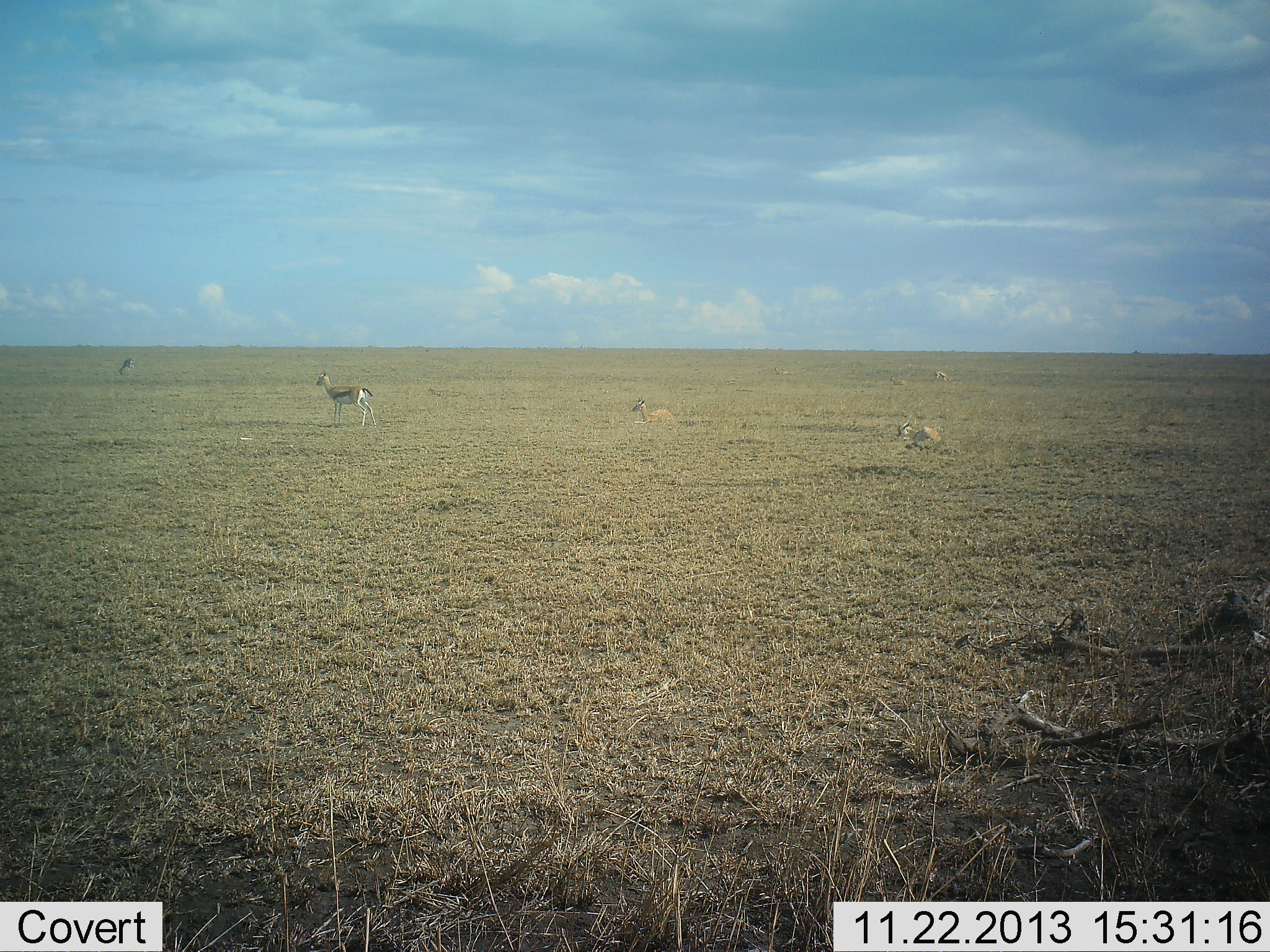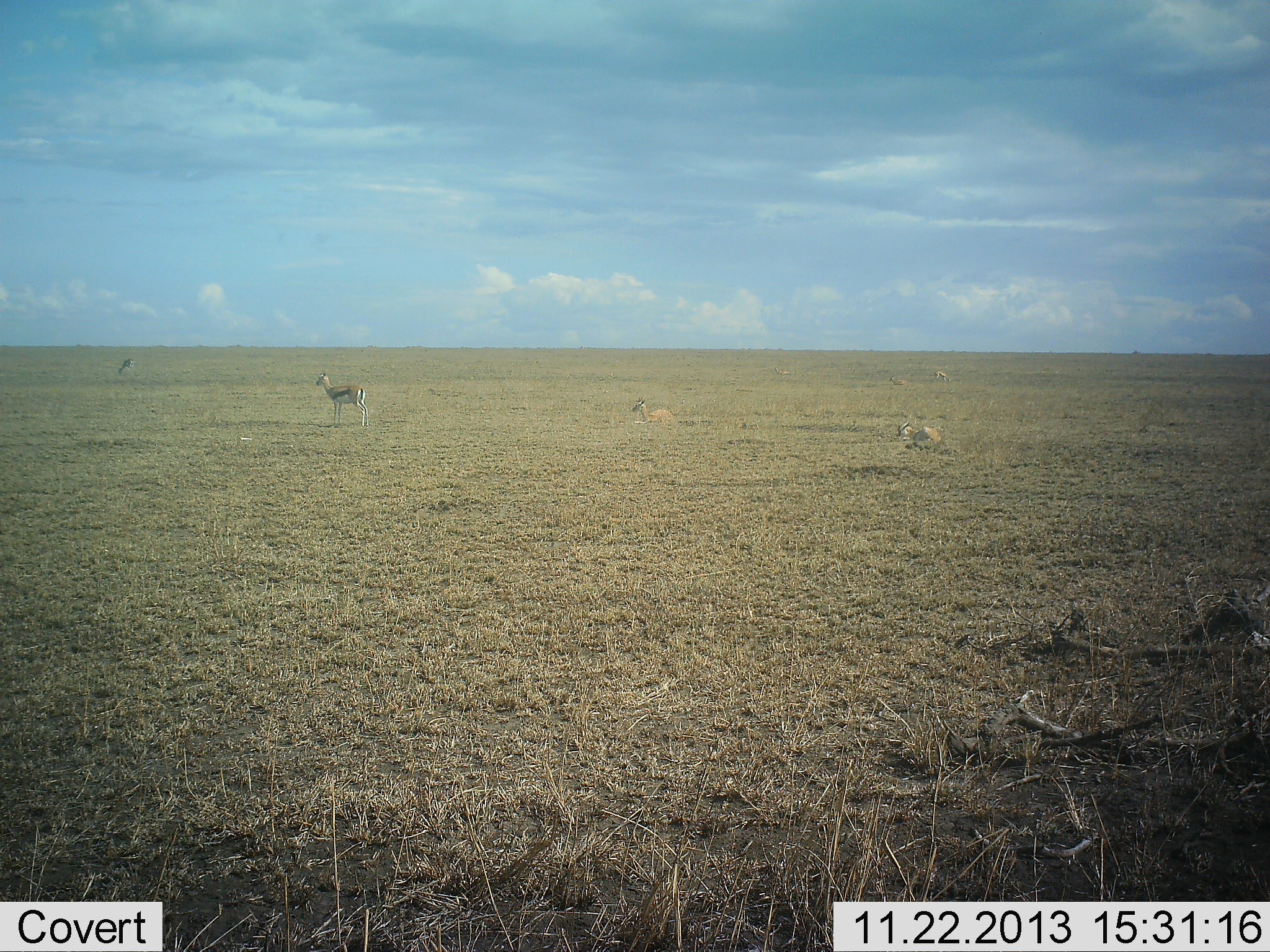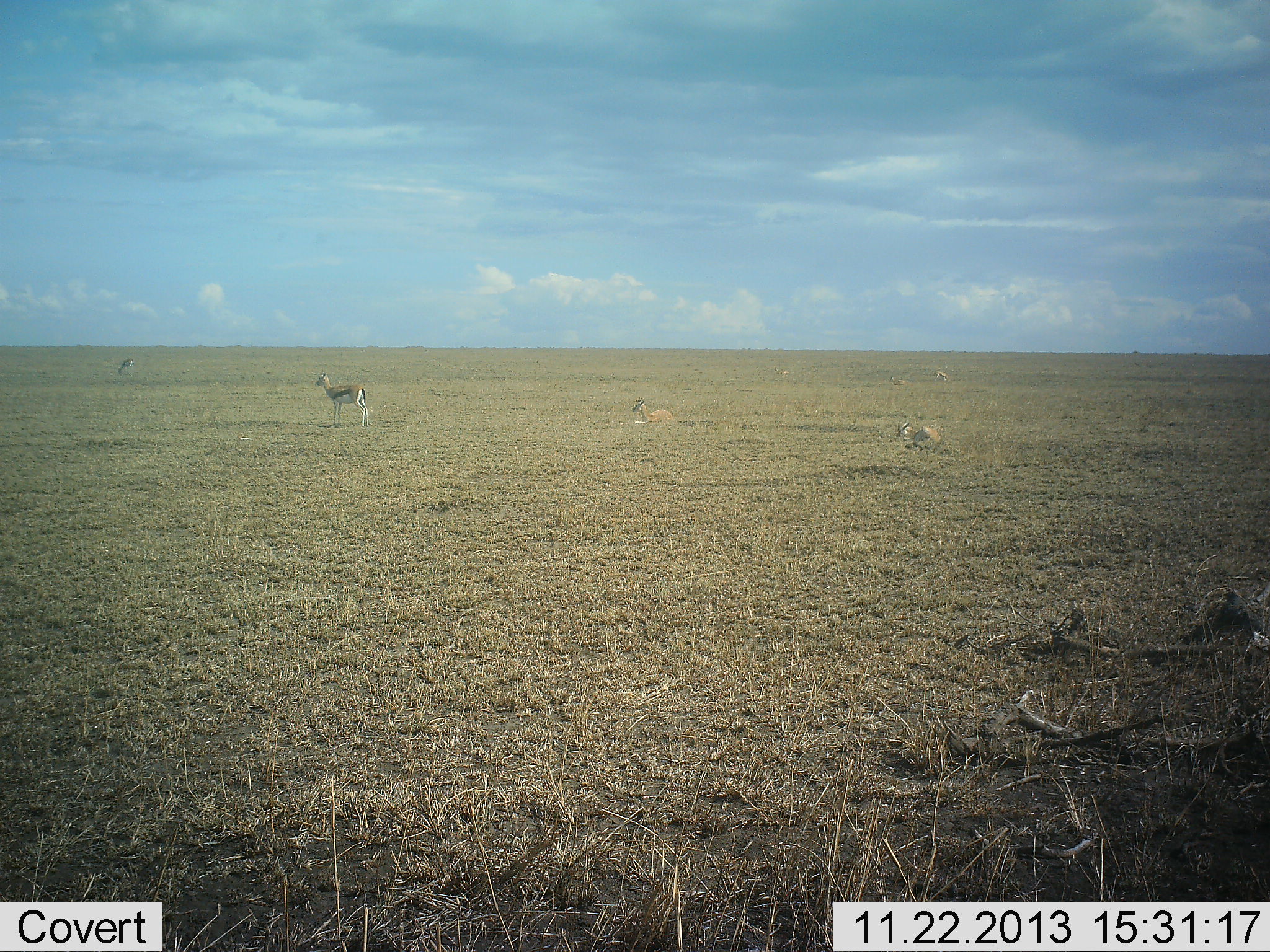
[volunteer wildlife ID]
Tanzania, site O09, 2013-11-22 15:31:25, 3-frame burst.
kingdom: Animalia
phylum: Chordata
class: Mammalia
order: Artiodactyla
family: Bovidae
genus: Eudorcas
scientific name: Eudorcas thomsonii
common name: thomson's gazelle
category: gazellethomsons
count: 4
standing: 90%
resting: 90%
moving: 0%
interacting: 0%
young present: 0%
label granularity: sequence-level